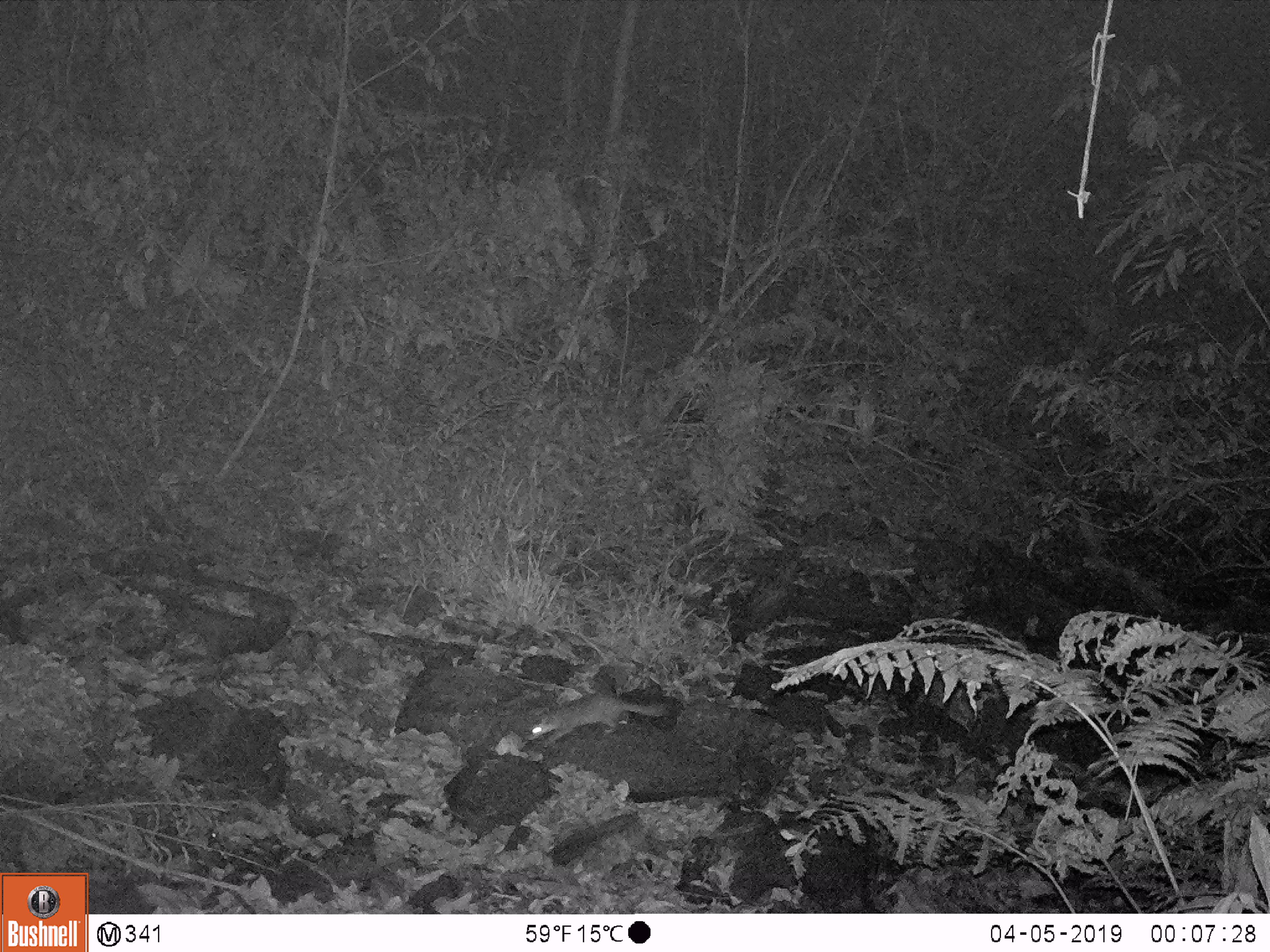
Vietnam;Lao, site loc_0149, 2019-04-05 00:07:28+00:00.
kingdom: Animalia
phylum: Chordata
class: Mammalia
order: Carnivora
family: Mustelidae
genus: Melogale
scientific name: Melogale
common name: ferret badger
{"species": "ferret badger (Melogale)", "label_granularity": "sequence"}